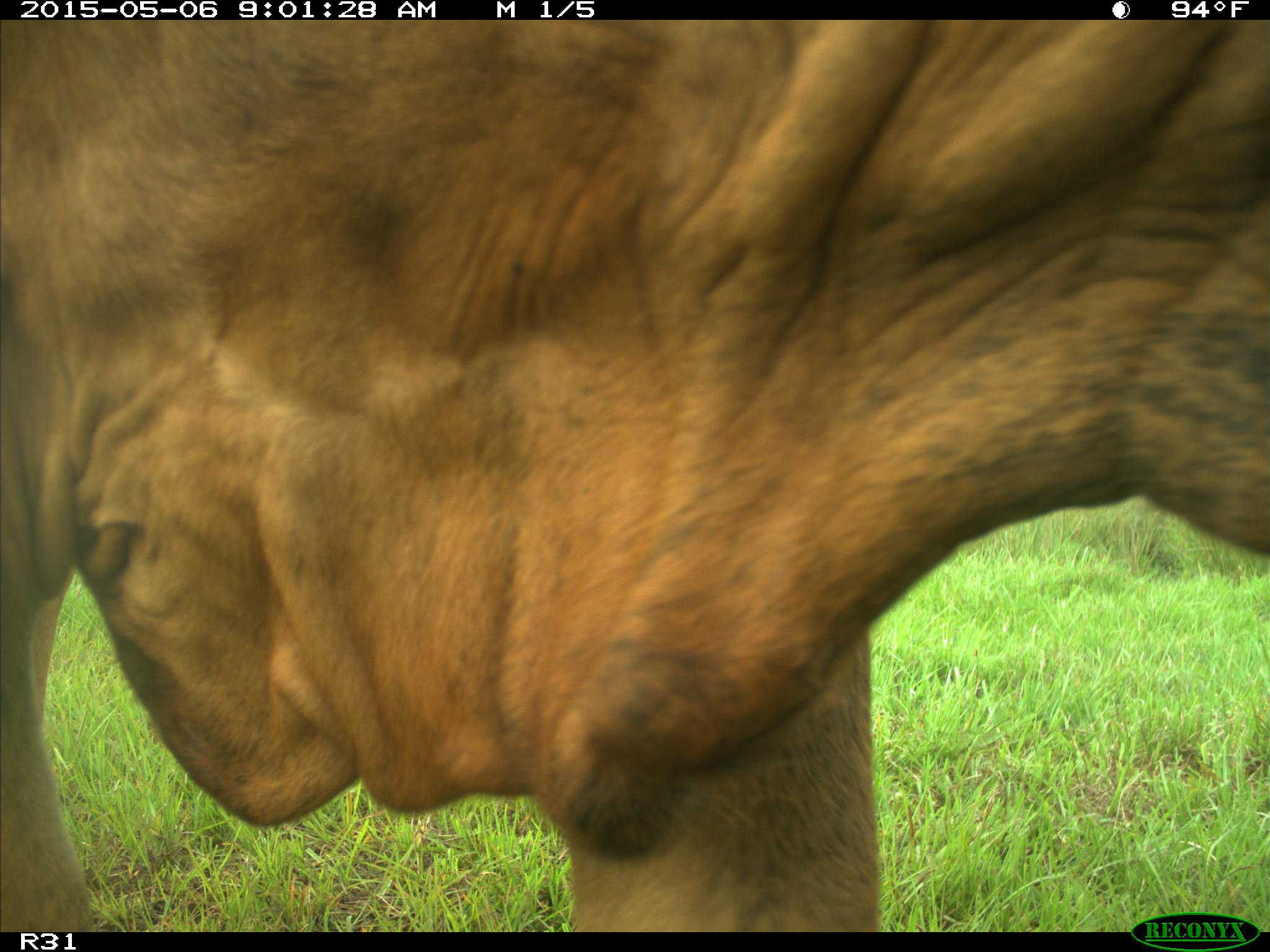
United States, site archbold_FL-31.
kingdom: Animalia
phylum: Chordata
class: Mammalia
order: Artiodactyla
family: Bovidae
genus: Bos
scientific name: Bos taurus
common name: domestic cow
Bos taurus (domestic cow).